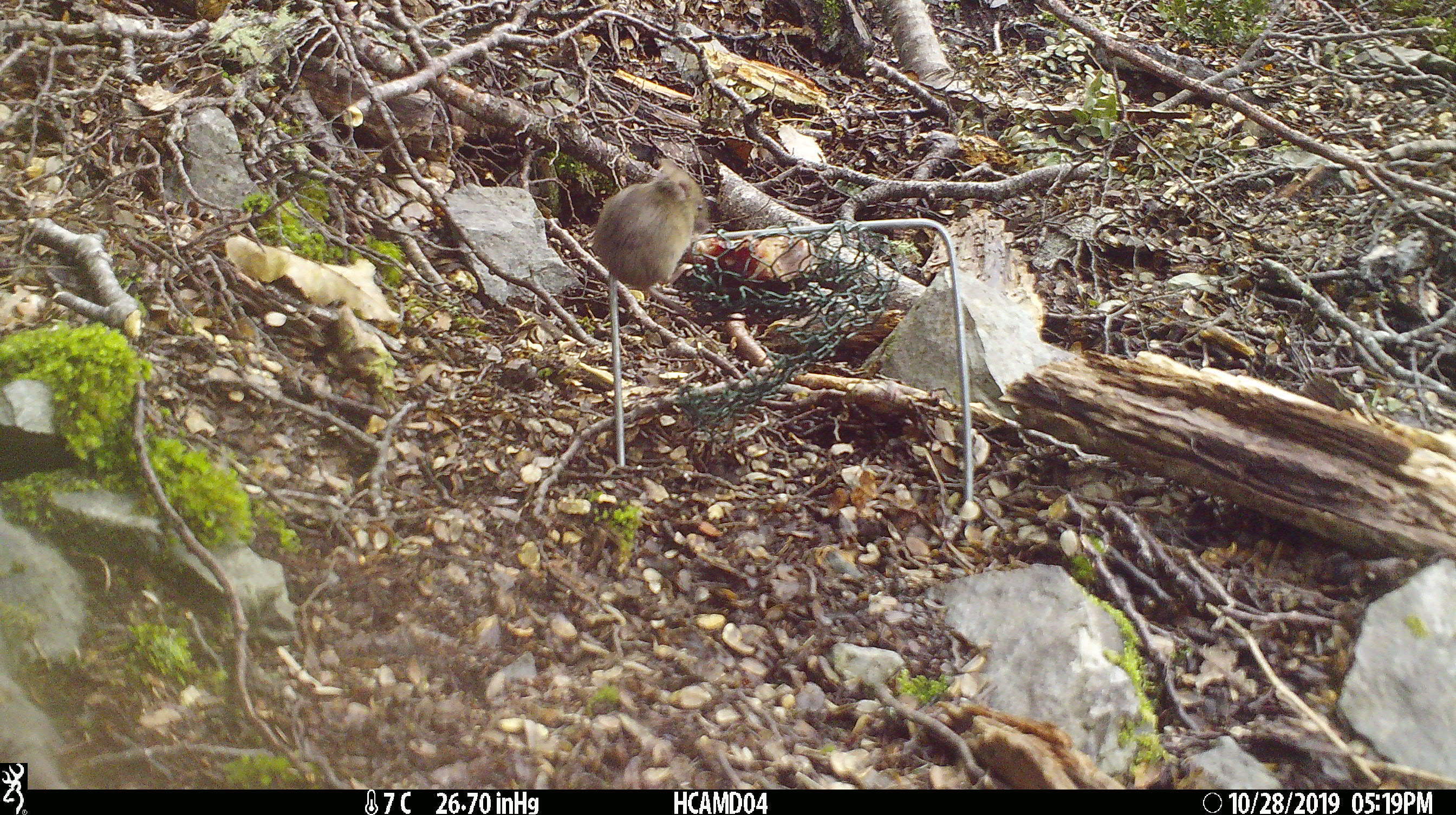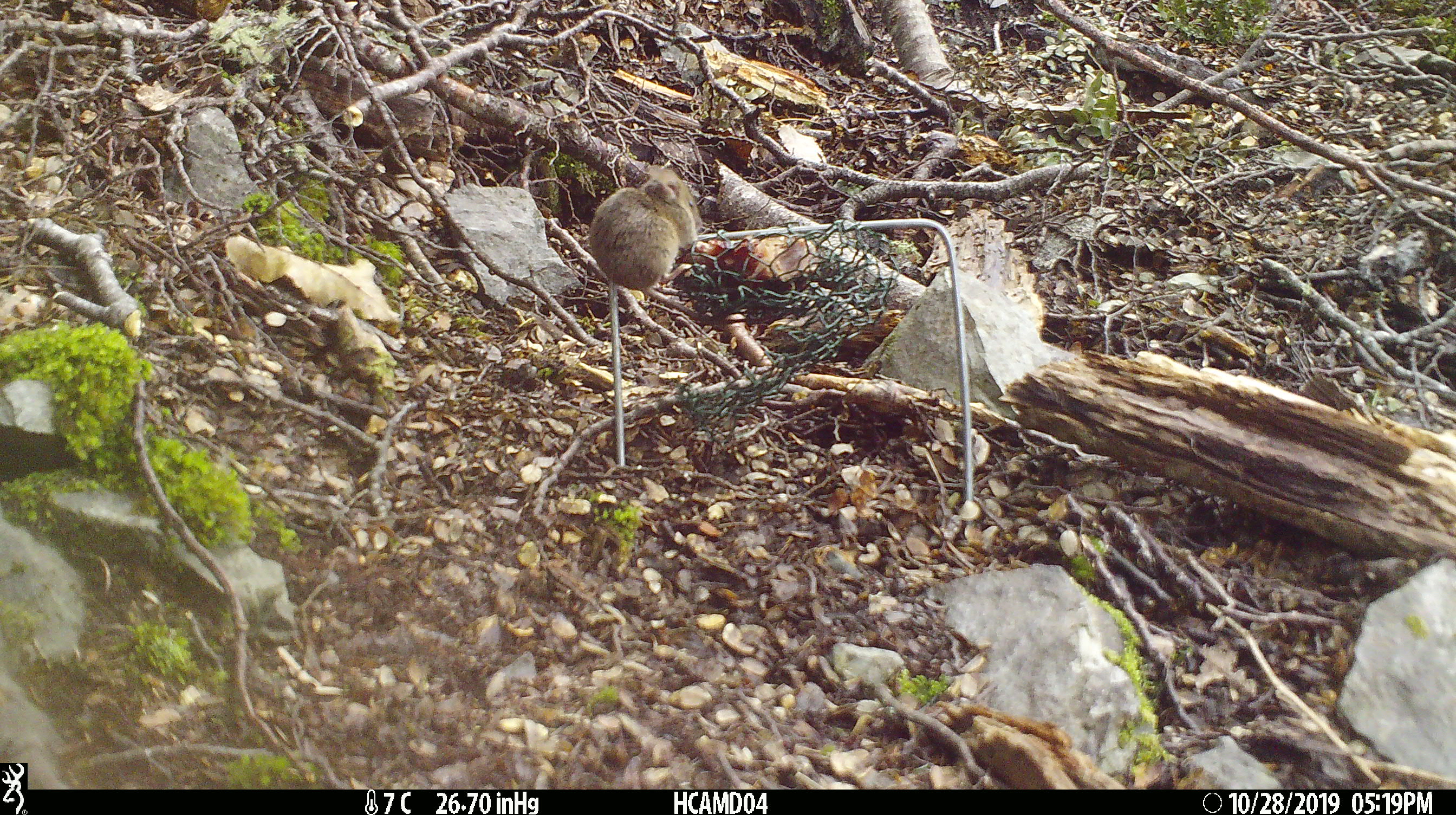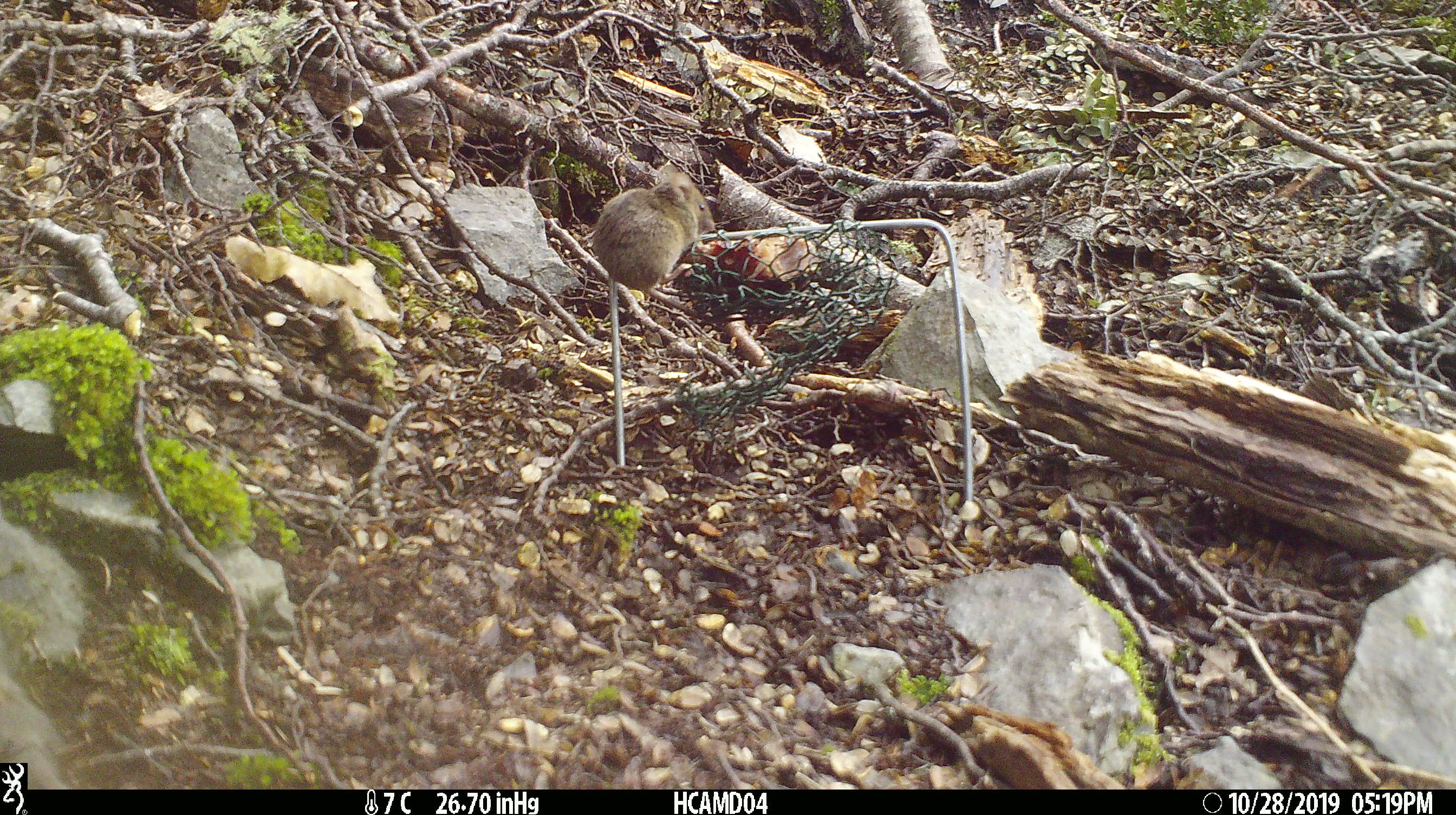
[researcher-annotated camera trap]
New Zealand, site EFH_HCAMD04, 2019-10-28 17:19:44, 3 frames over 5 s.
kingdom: Animalia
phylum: Chordata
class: Mammalia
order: Rodentia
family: Muridae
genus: Mus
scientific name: Mus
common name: mouse